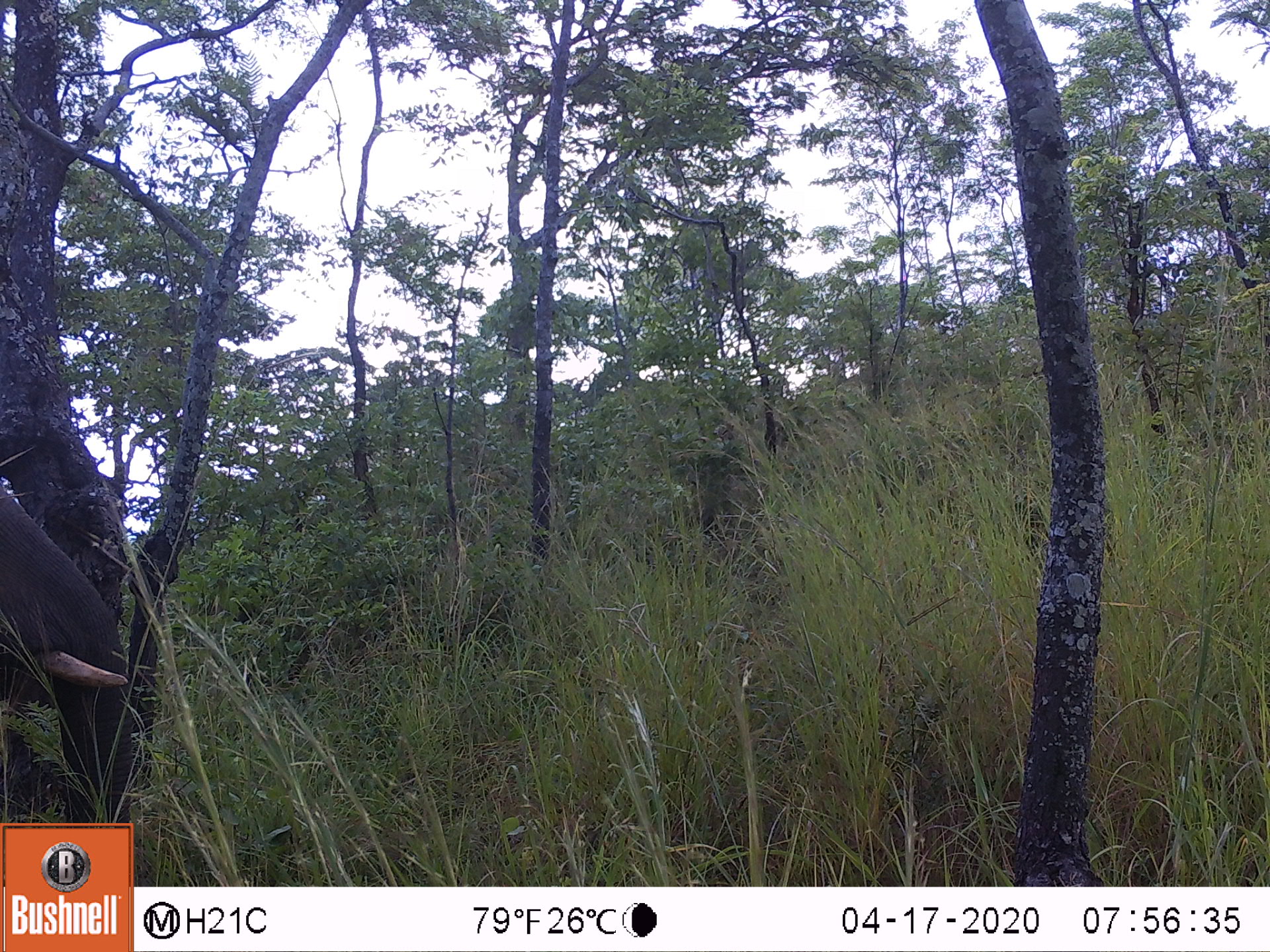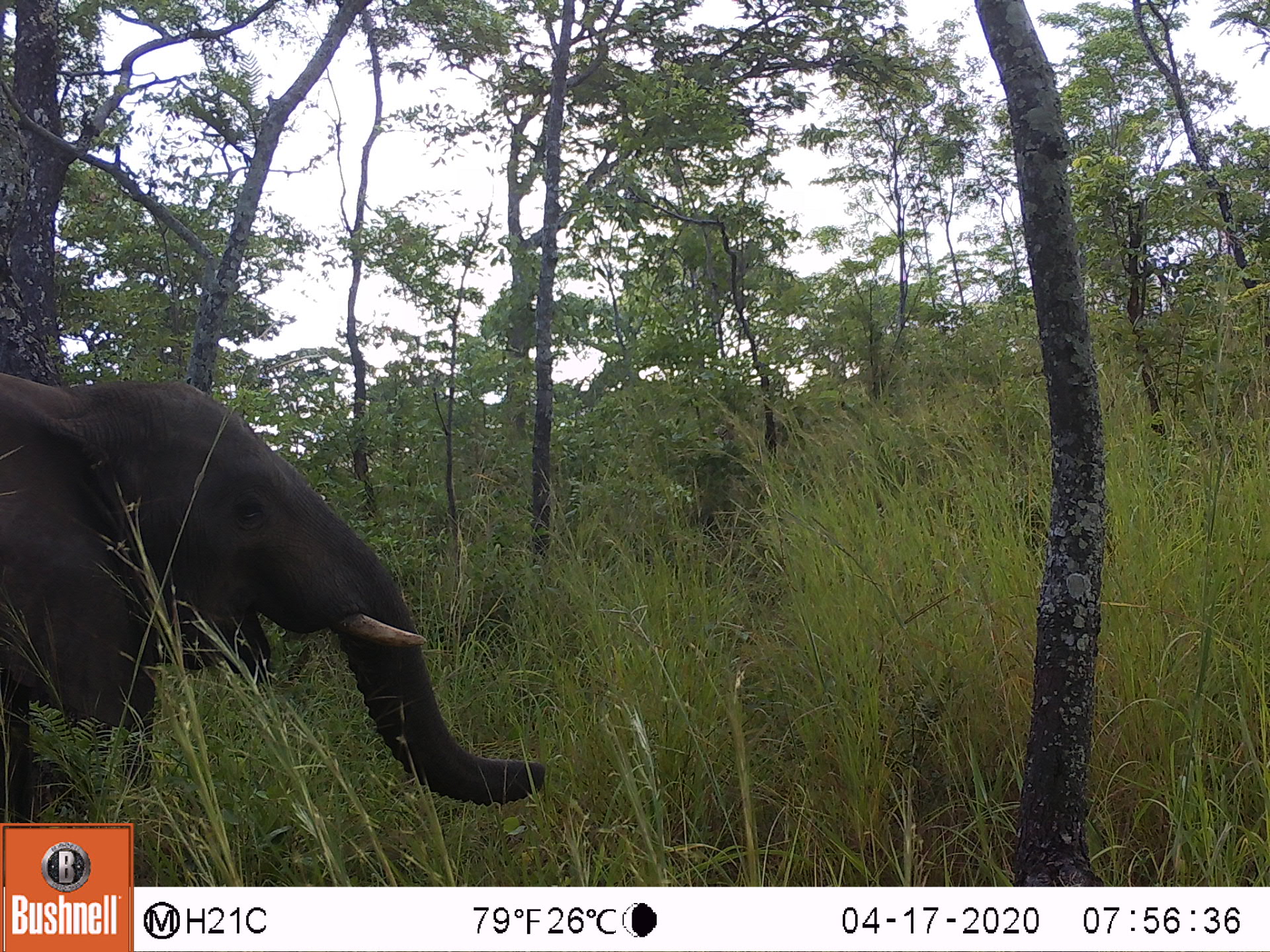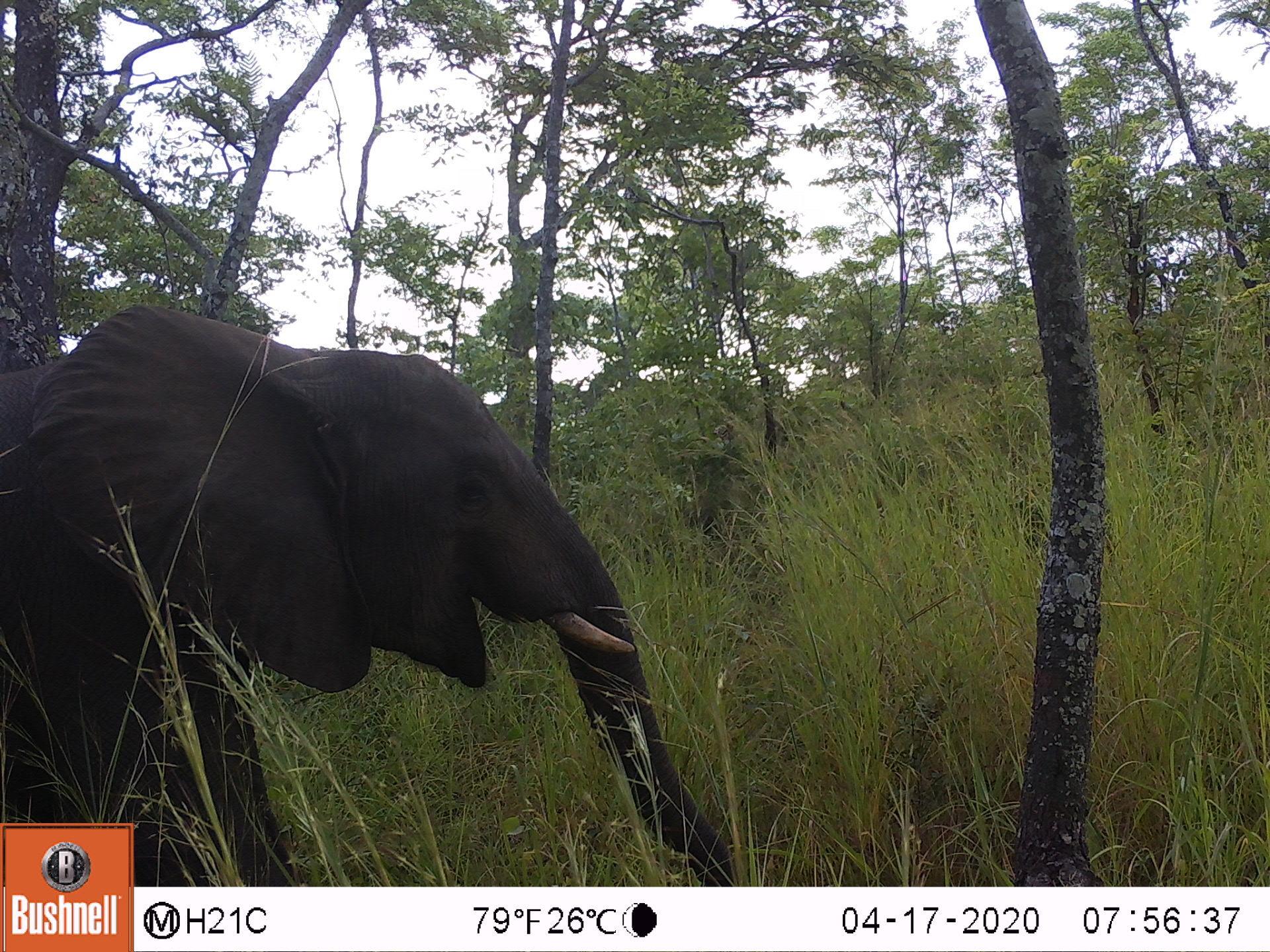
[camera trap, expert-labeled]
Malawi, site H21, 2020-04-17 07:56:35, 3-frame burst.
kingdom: Animalia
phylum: Chordata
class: Mammalia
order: Proboscidea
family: Elephantidae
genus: Loxodonta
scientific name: Loxodonta africana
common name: african savanna elephant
African savanna elephant (Loxodonta africana), count 1.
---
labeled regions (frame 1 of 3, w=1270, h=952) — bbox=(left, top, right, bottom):
african savanna elephant: bbox=(0, 481, 135, 813)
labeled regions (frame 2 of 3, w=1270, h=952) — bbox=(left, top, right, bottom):
african savanna elephant: bbox=(0, 355, 548, 808)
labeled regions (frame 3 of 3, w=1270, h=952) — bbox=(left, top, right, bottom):
african savanna elephant: bbox=(3, 301, 681, 819)